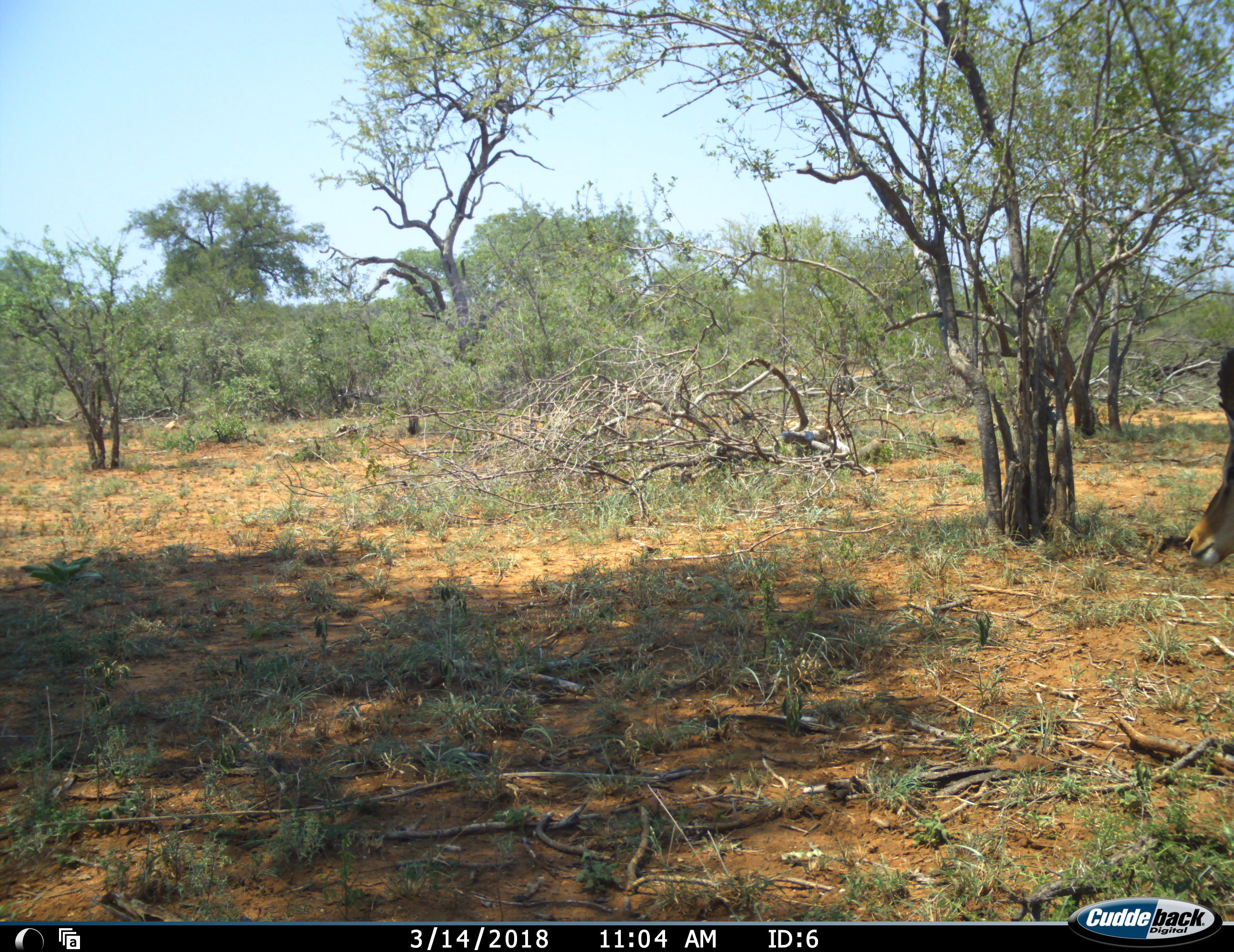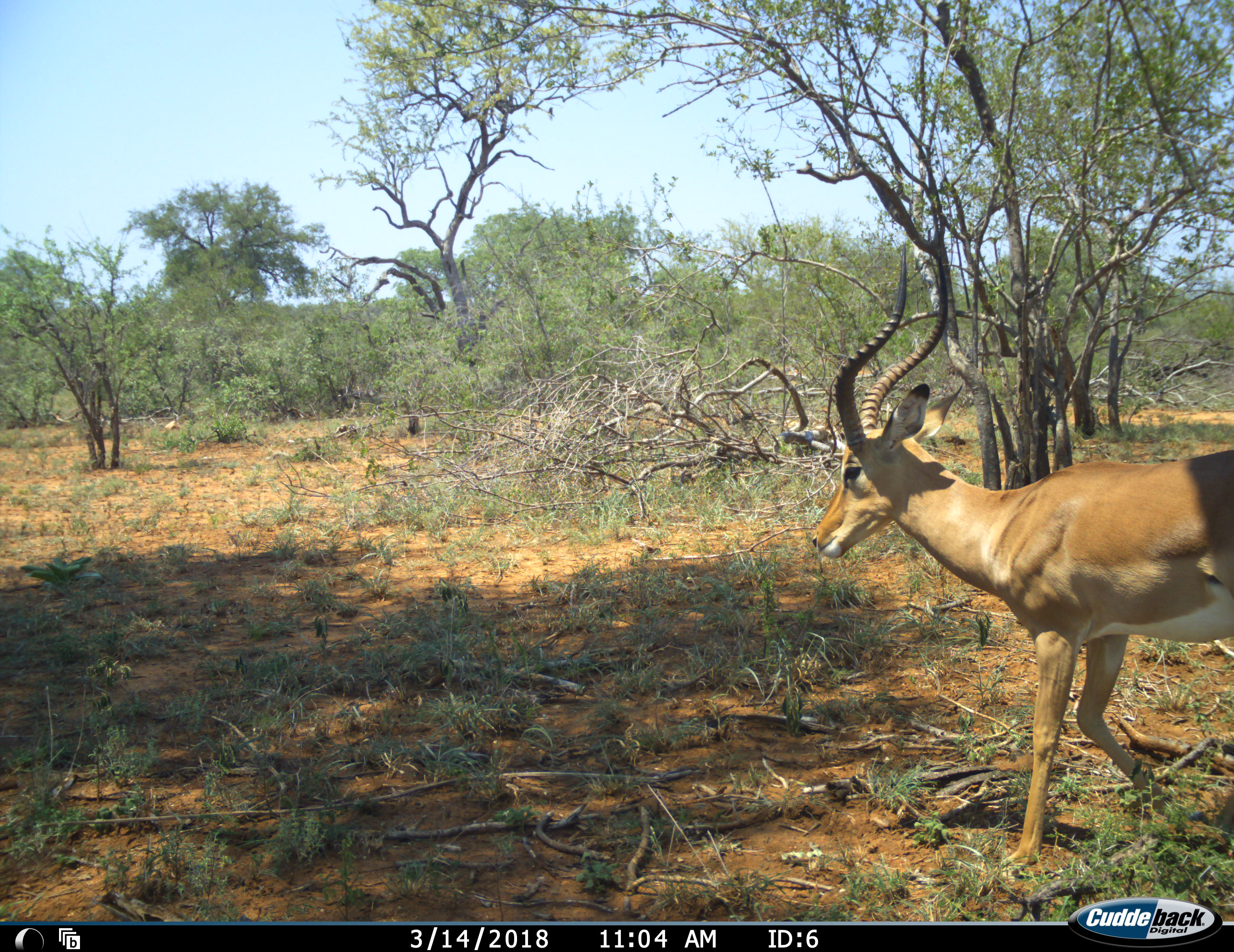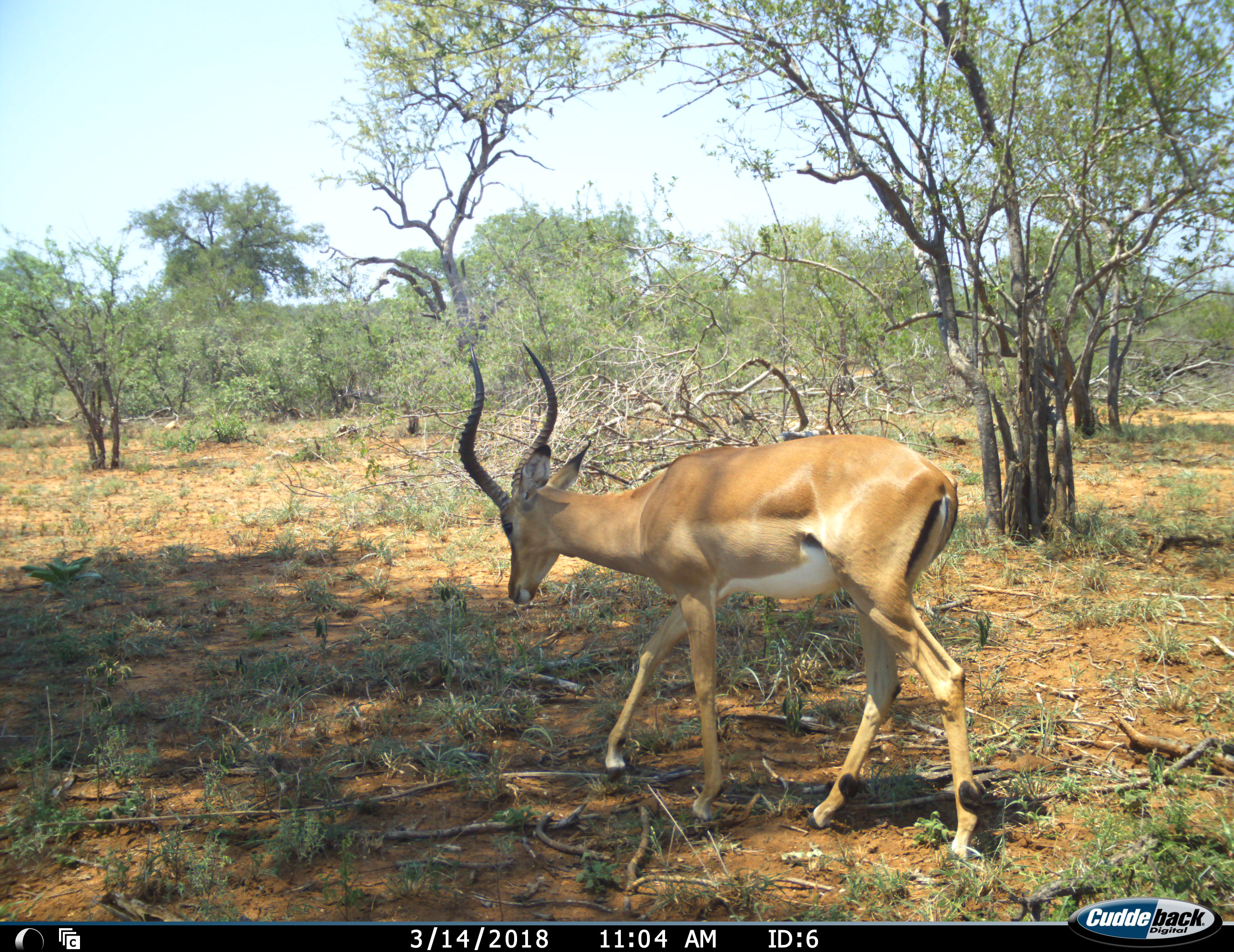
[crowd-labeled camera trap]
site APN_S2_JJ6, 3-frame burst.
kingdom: Animalia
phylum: Chordata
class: Mammalia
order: Artiodactyla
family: Bovidae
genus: Aepyceros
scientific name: Aepyceros melampus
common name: impala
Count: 1.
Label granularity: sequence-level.